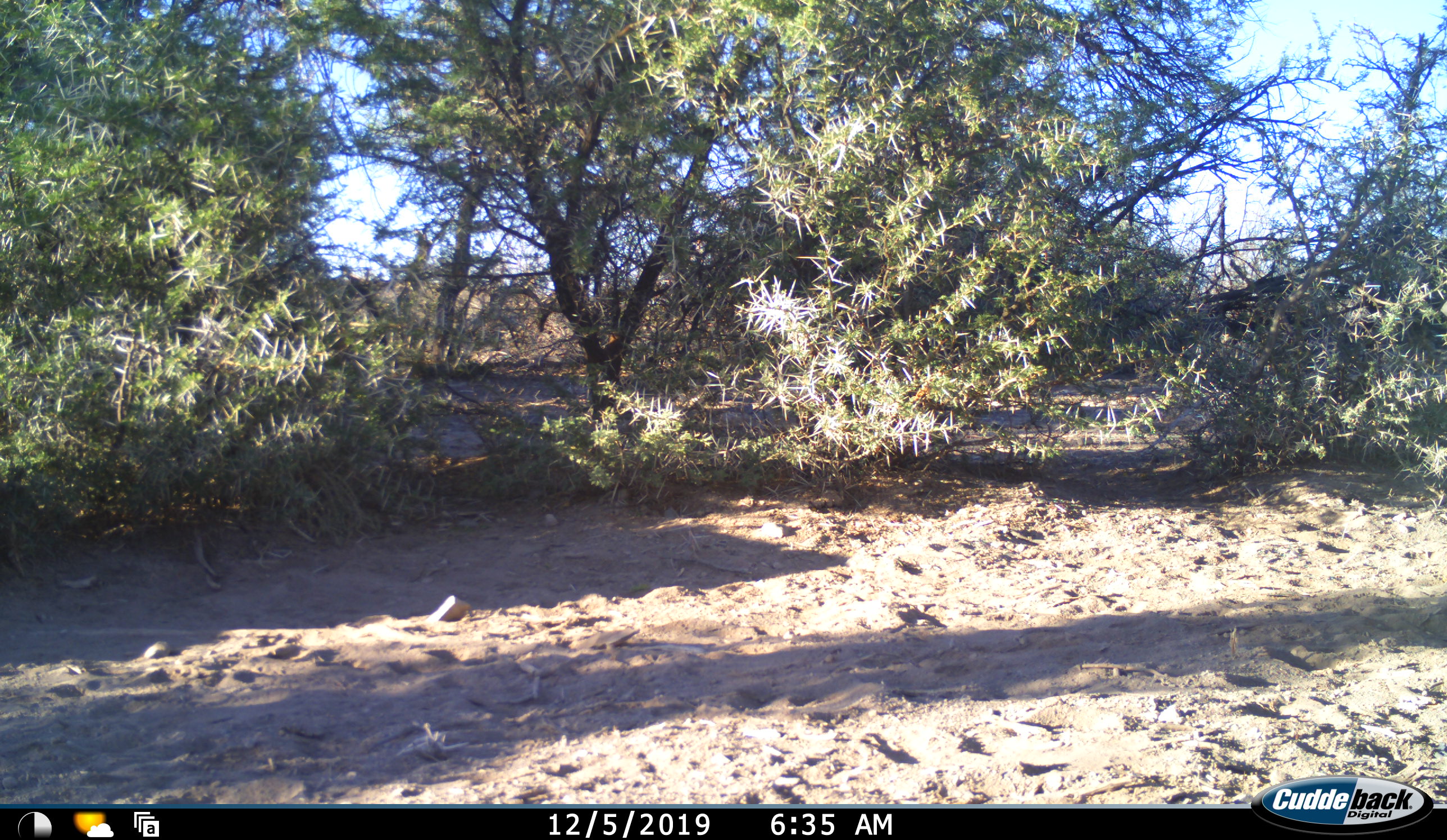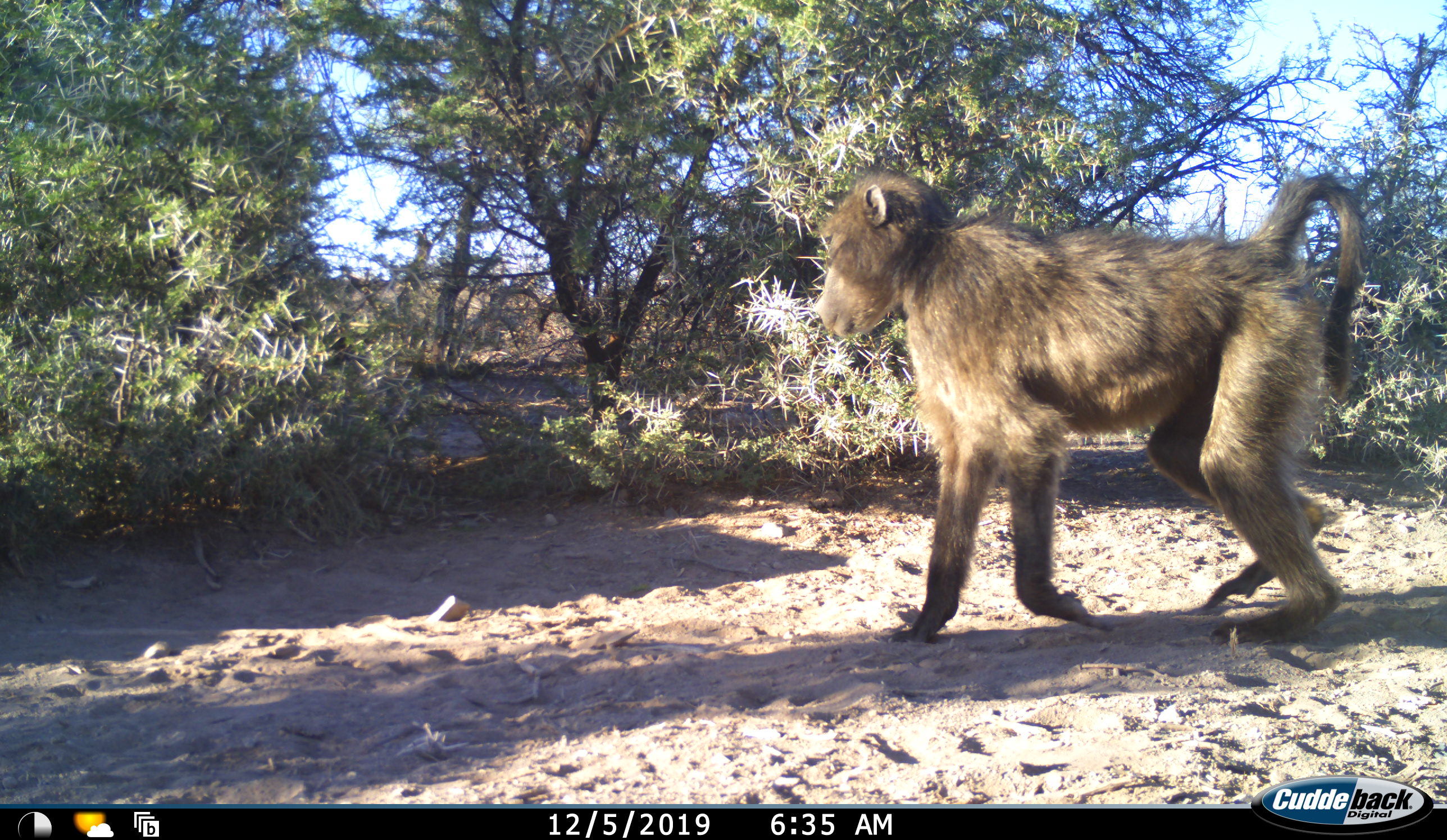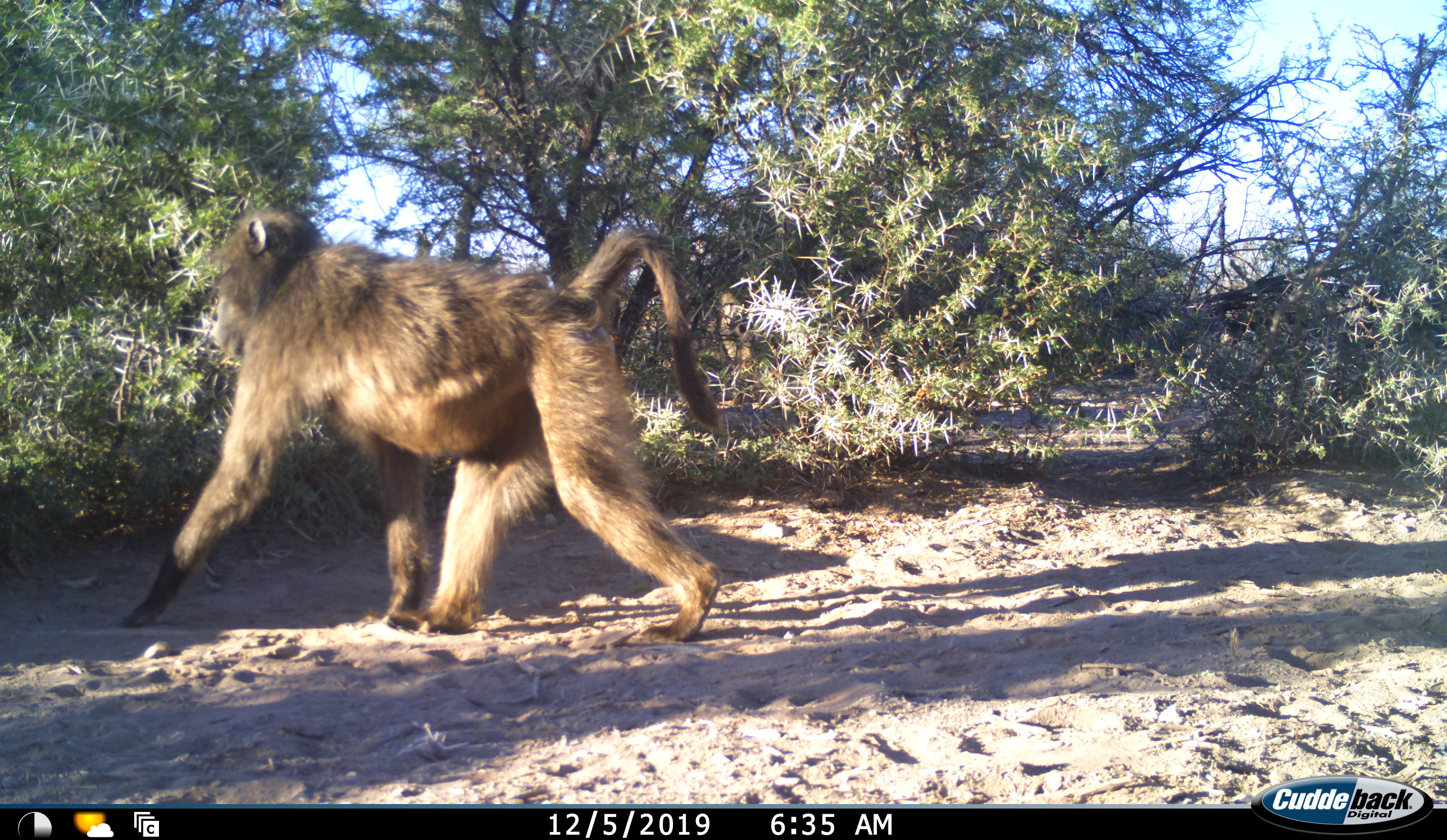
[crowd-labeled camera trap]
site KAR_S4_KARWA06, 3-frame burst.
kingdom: Animalia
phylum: Chordata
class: Mammalia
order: Primates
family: Cercopithecidae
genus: Papio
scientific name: Papio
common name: baboon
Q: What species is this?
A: Baboon (Papio).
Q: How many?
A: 1.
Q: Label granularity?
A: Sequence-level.